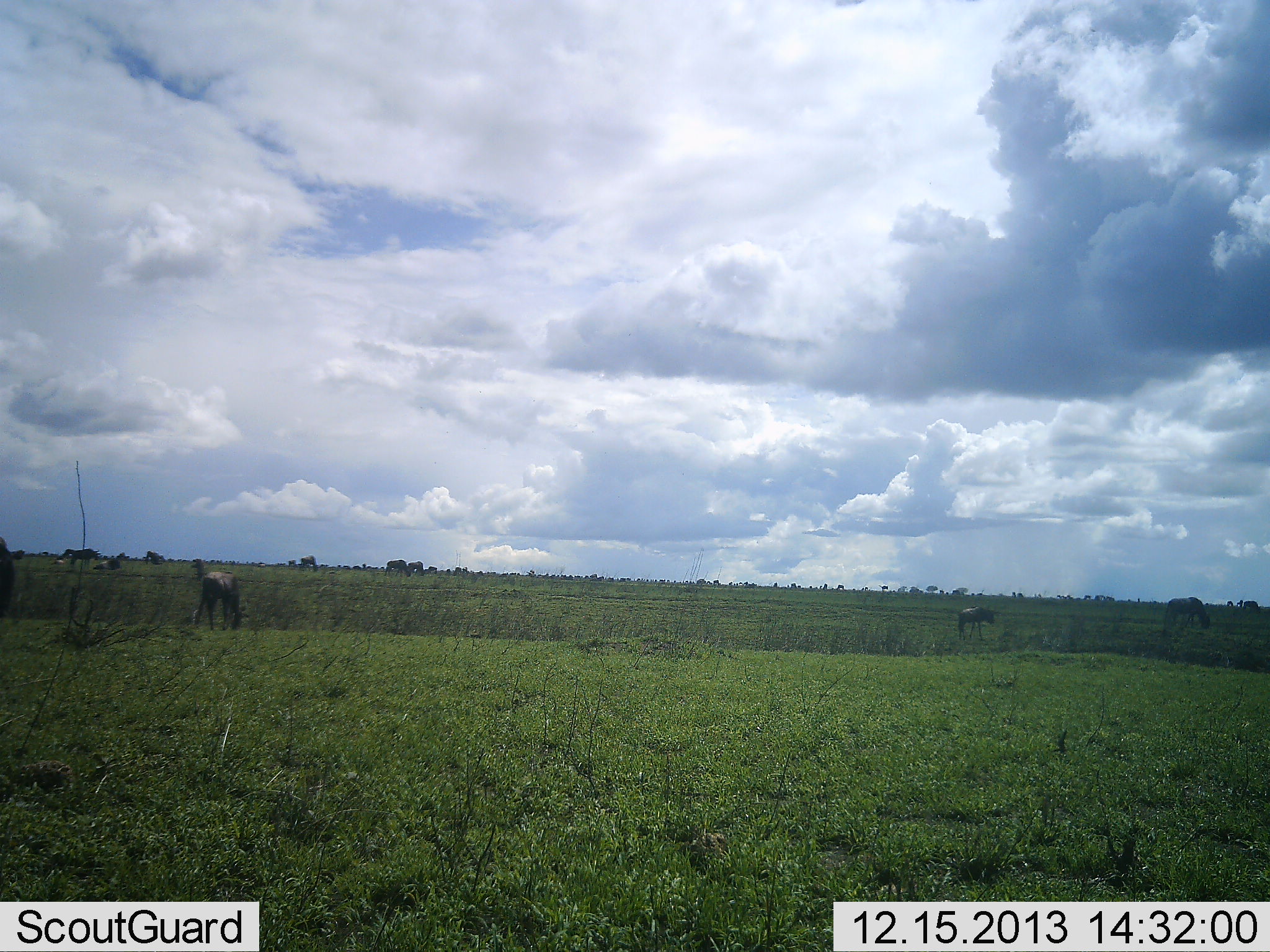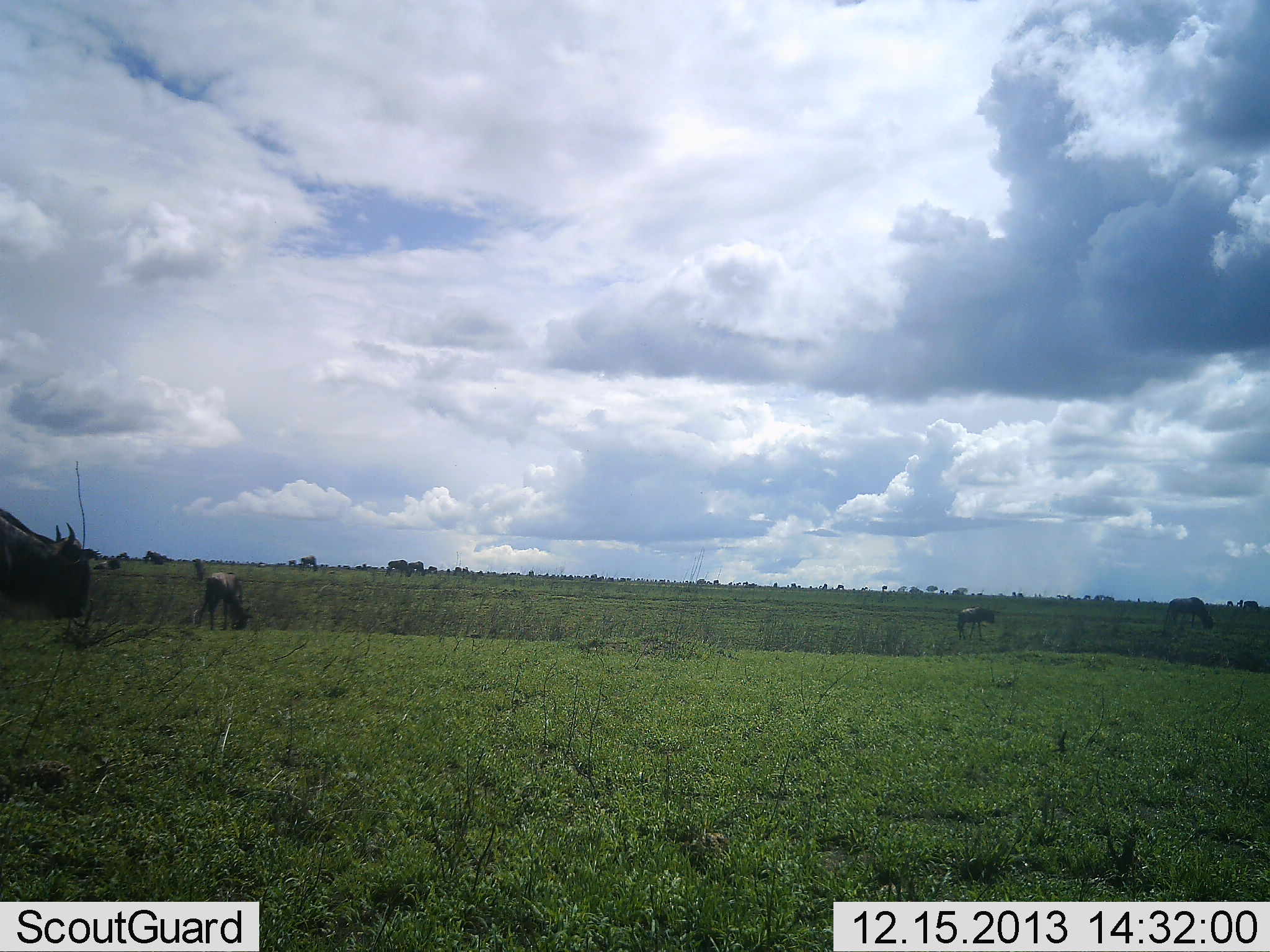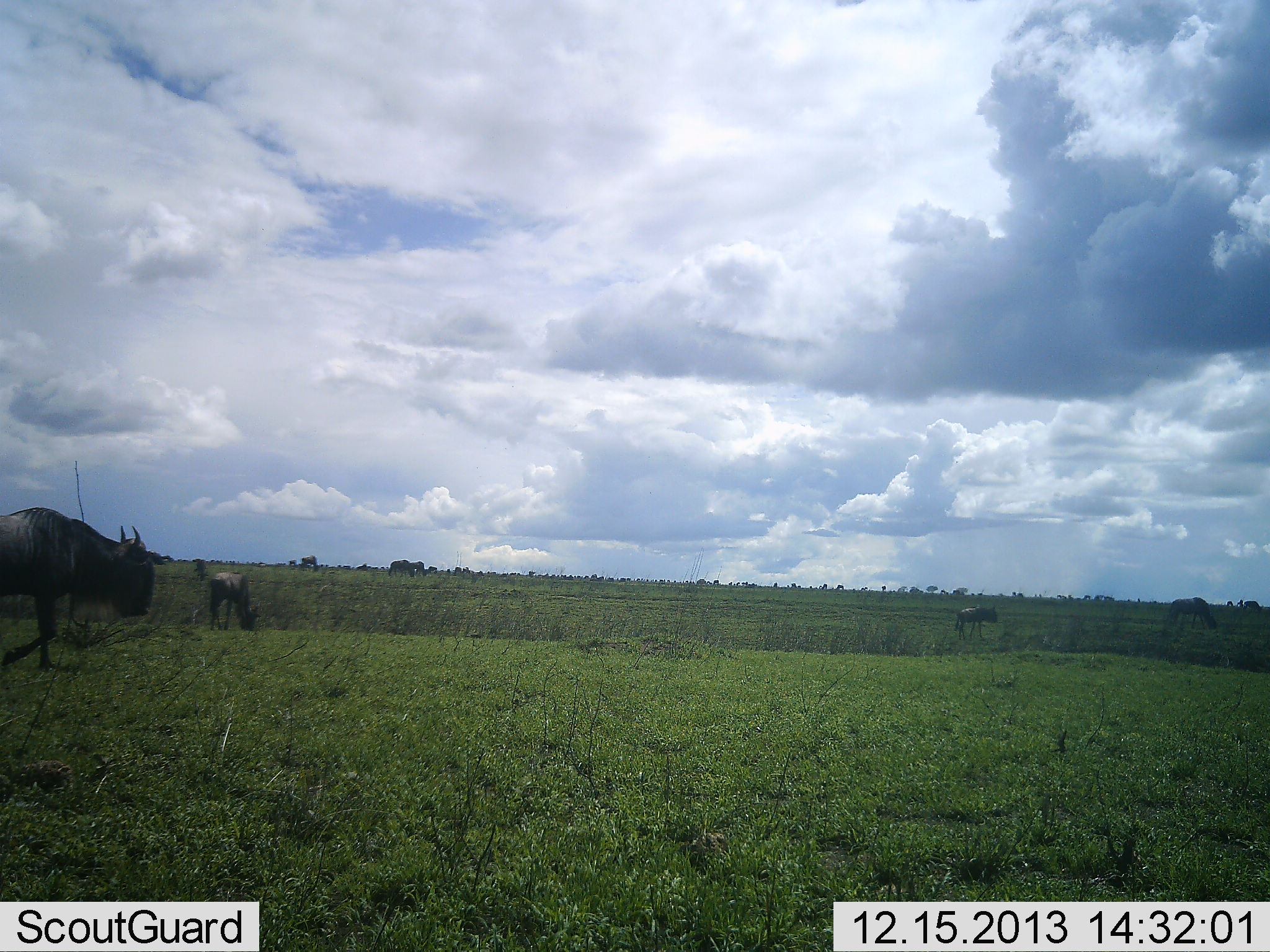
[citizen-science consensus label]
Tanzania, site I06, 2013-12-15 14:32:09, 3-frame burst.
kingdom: Animalia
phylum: Chordata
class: Mammalia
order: Artiodactyla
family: Bovidae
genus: Connochaetes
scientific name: Connochaetes taurinus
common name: blue wildebeest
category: wildebeest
Wildebeest (blue wildebeest) (Connochaetes taurinus), count 6. Behavior (volunteer vote fractions): standing 50%, resting 0%, moving 70%, interacting 0%. Young present (vote fraction): 0%. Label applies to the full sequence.